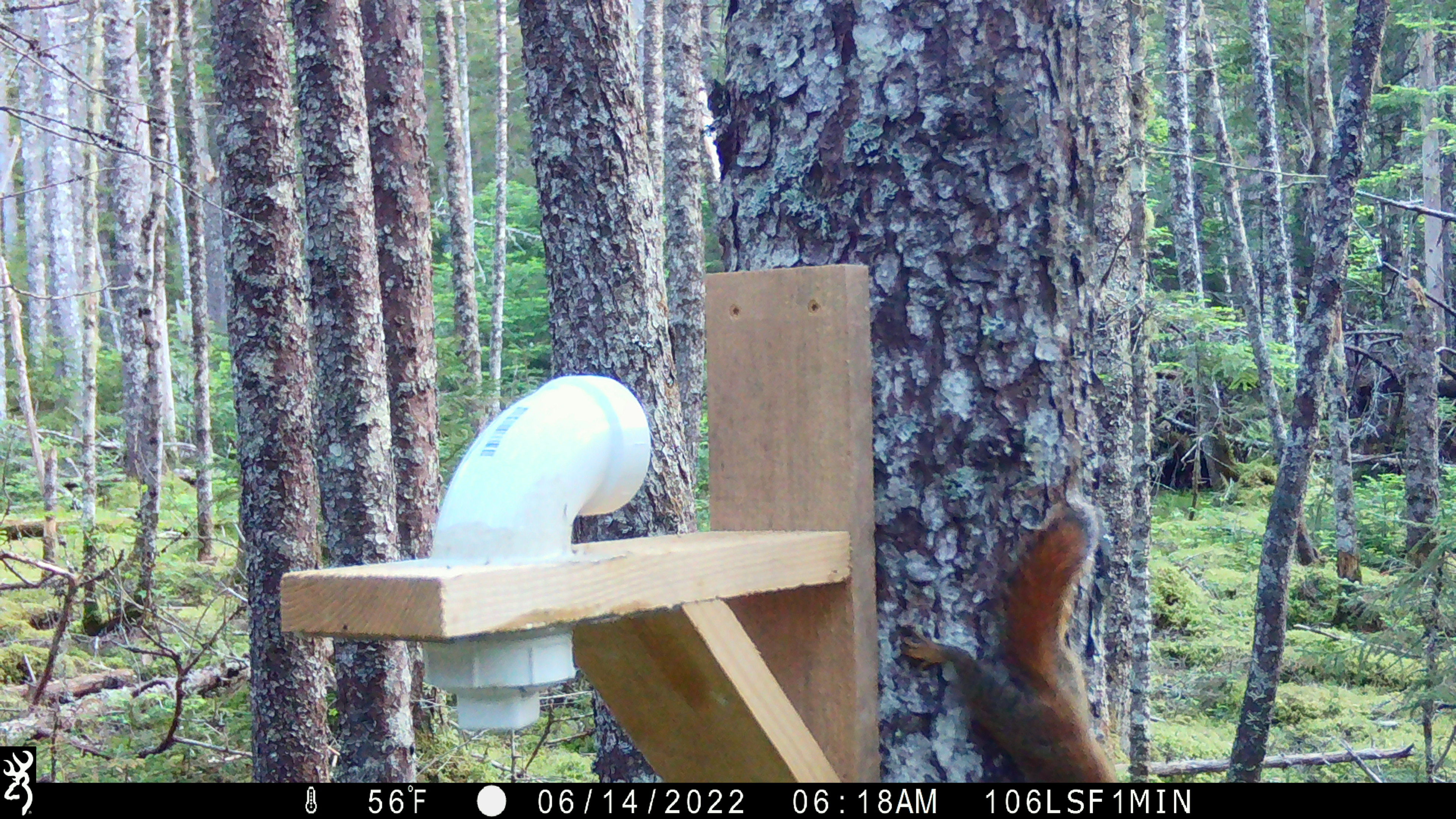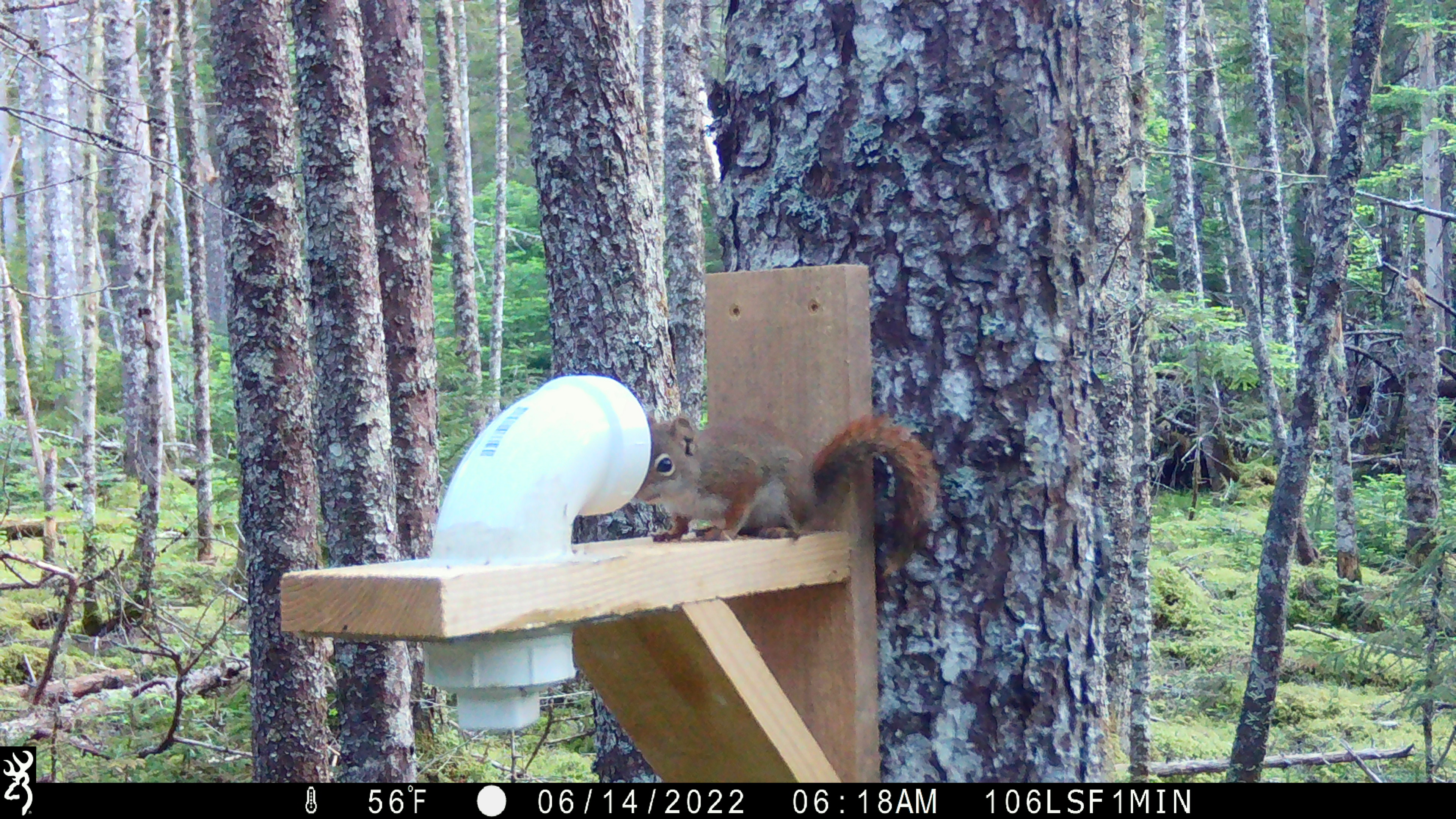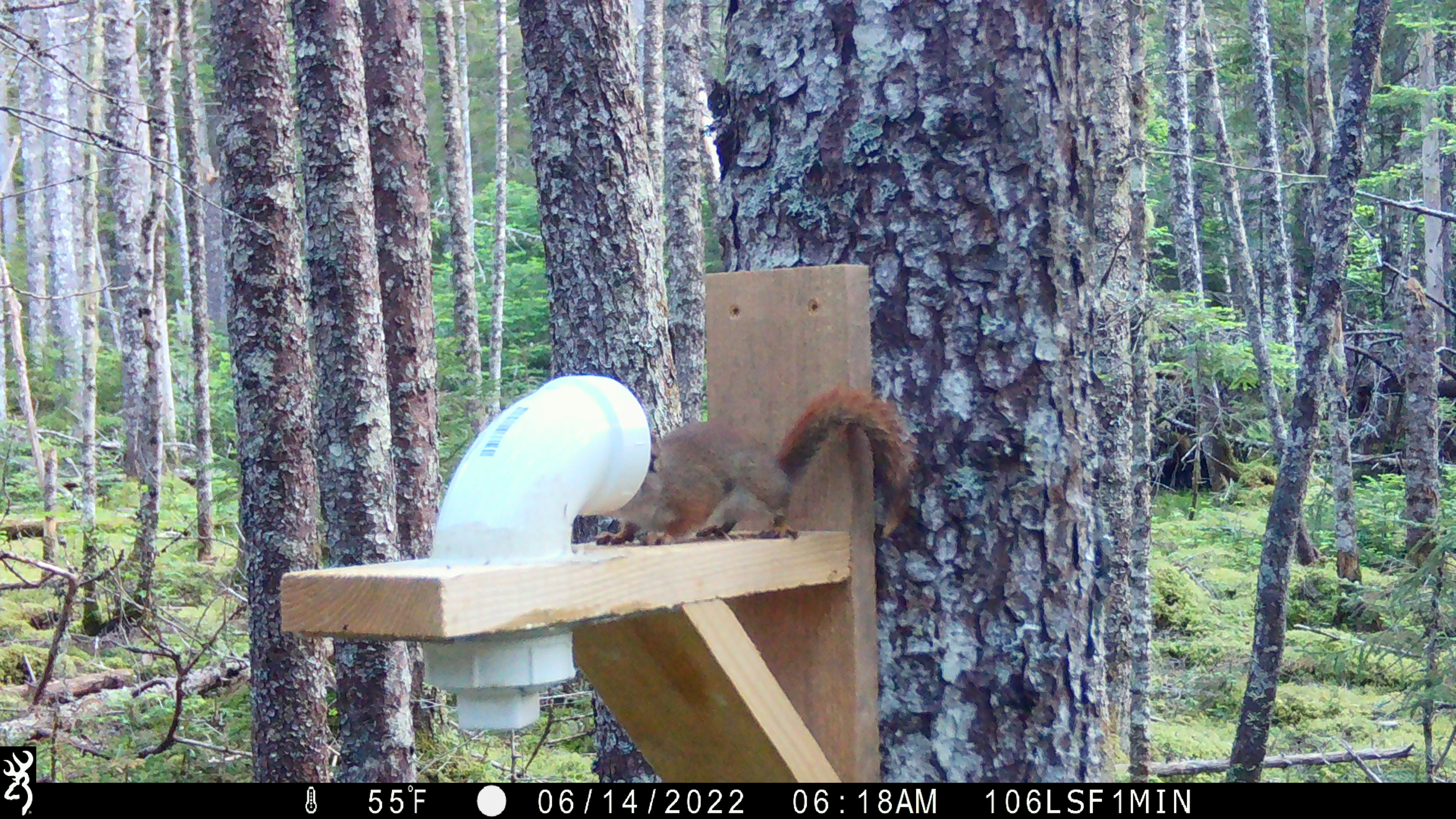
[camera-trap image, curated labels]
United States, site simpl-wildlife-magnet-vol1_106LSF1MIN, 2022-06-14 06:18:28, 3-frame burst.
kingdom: Animalia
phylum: Chordata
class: Mammalia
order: Rodentia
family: Sciuridae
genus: Tamiasciurus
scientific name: Tamiasciurus hudsonicus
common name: red squirrel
Red squirrel (Tamiasciurus hudsonicus).